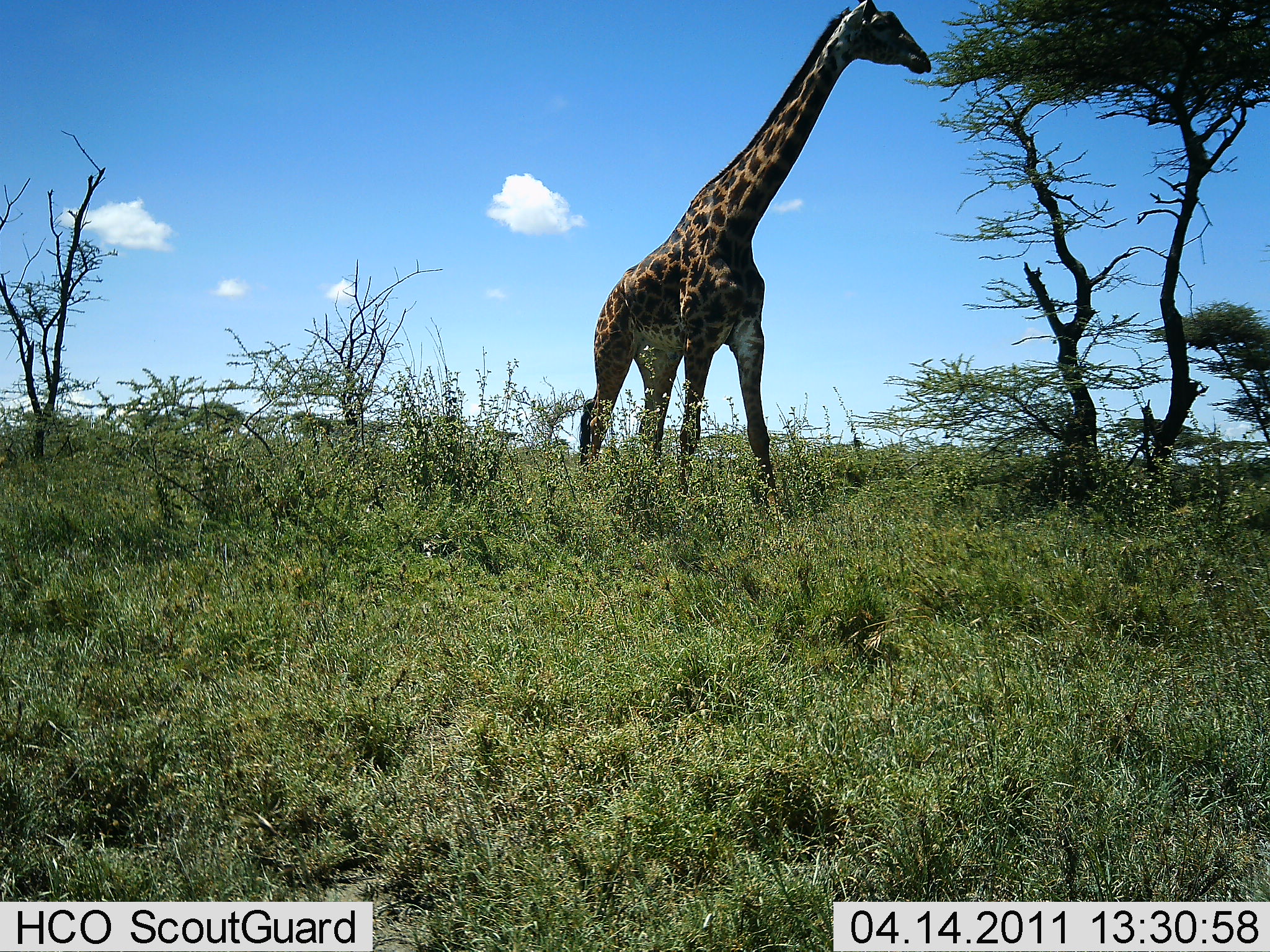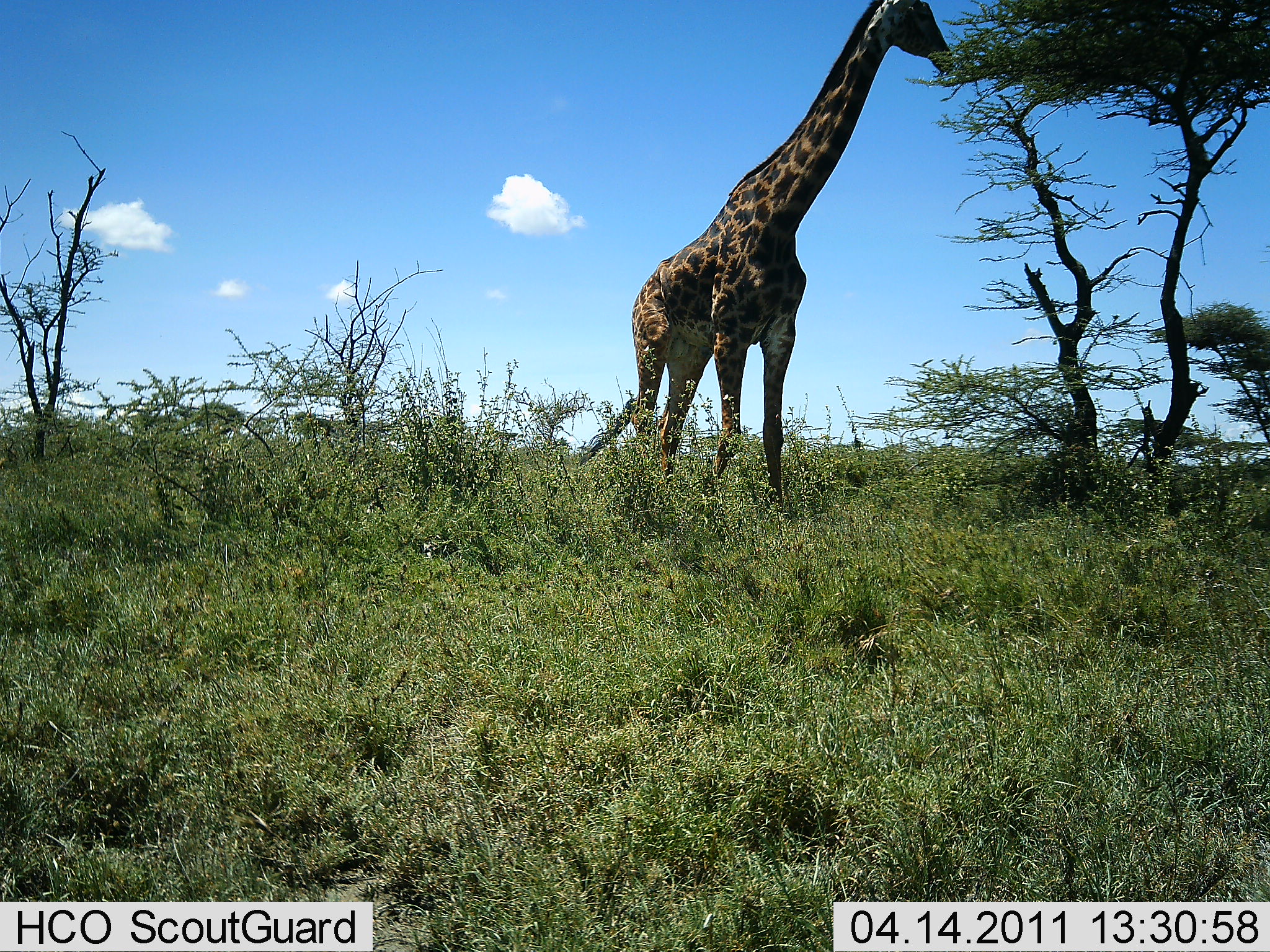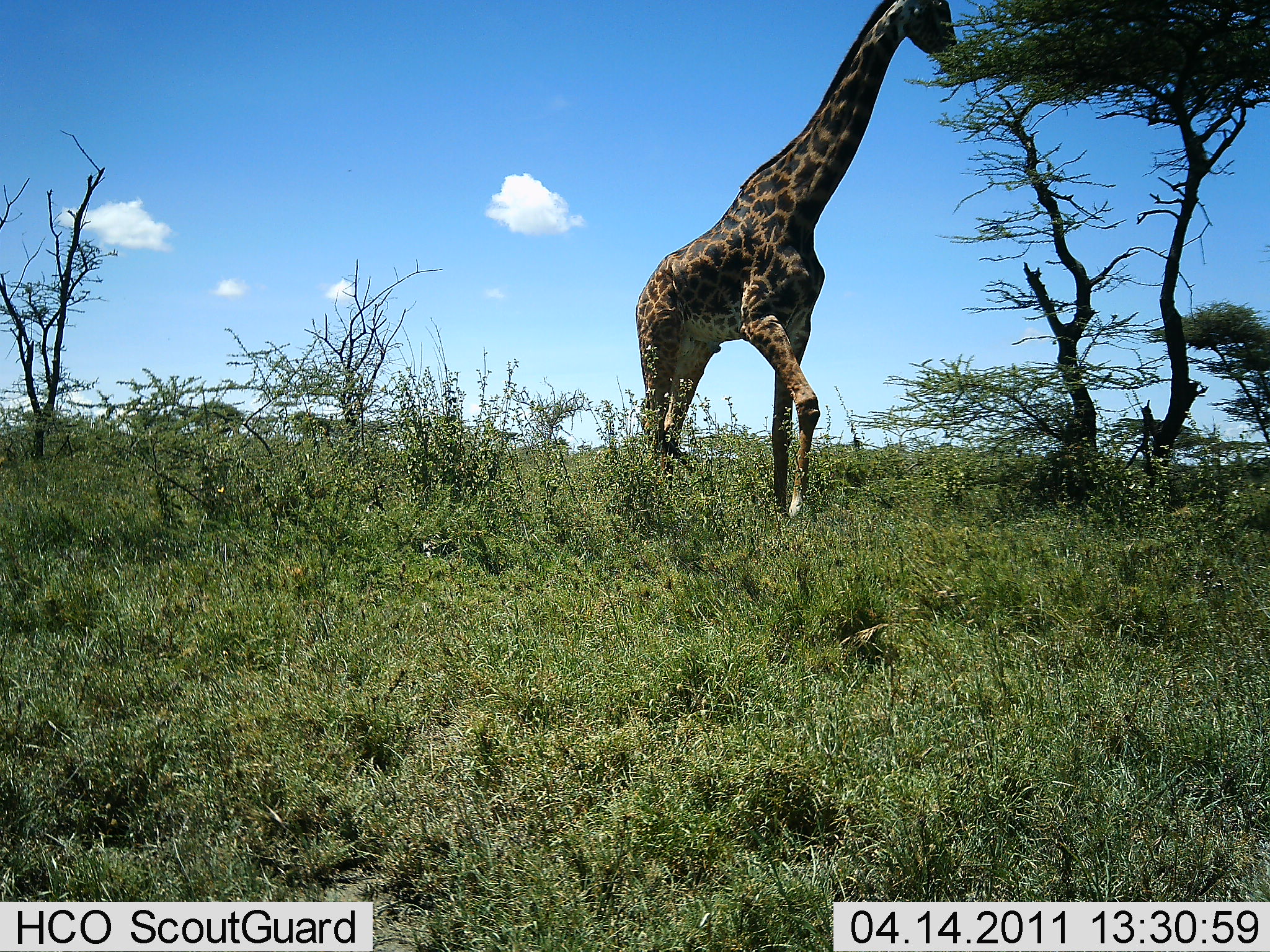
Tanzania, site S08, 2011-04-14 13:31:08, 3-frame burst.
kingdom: Animalia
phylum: Chordata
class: Mammalia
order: Artiodactyla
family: Giraffidae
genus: Giraffa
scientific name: Giraffa camelopardalis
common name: giraffe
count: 1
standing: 9%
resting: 0%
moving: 73%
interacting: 0%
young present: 0%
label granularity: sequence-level